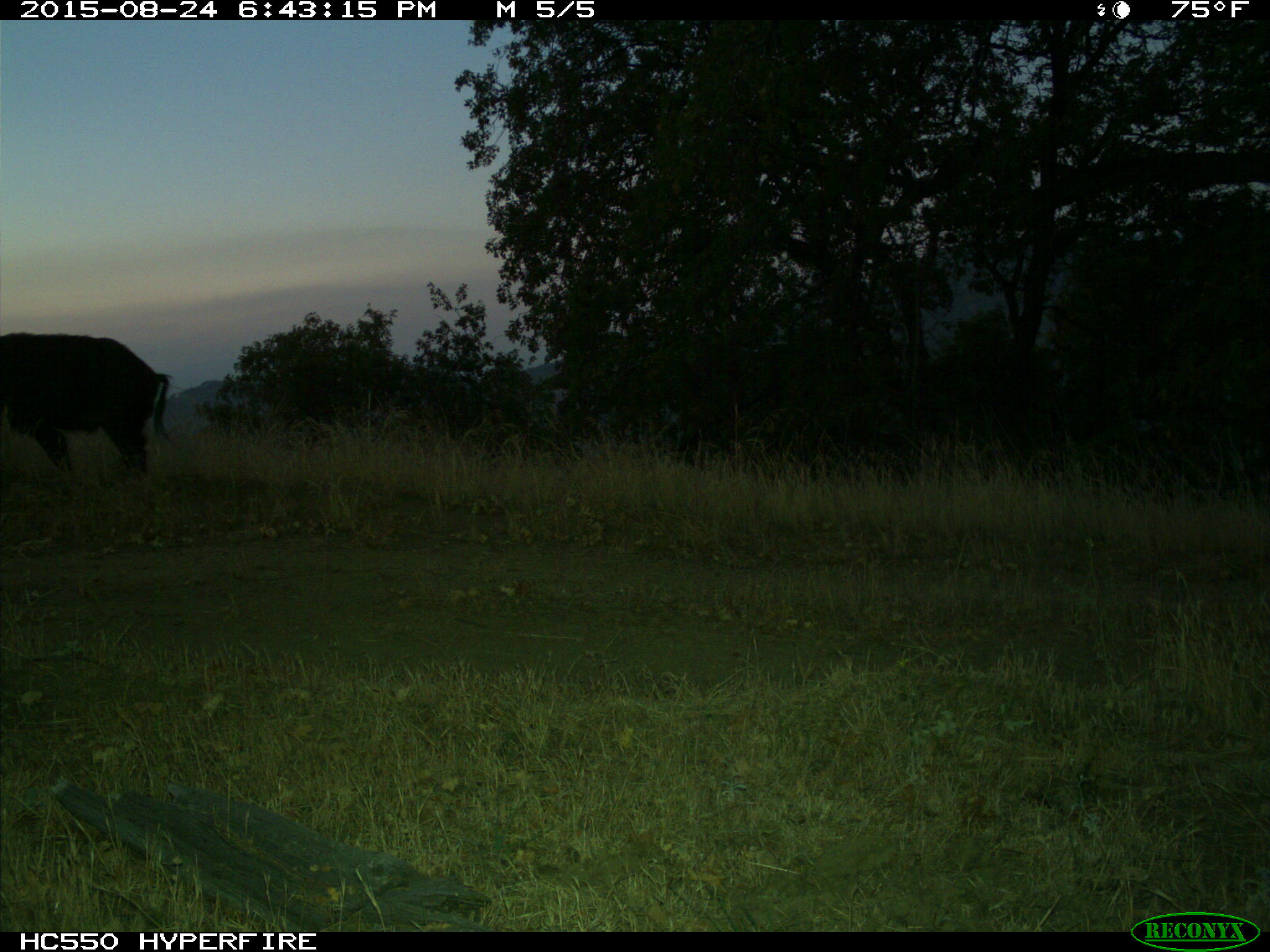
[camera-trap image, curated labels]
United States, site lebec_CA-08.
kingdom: Animalia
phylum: Chordata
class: Mammalia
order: Artiodactyla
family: Suidae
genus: Sus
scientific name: Sus scrofa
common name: wild boar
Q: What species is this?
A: Sus scrofa (wild boar).